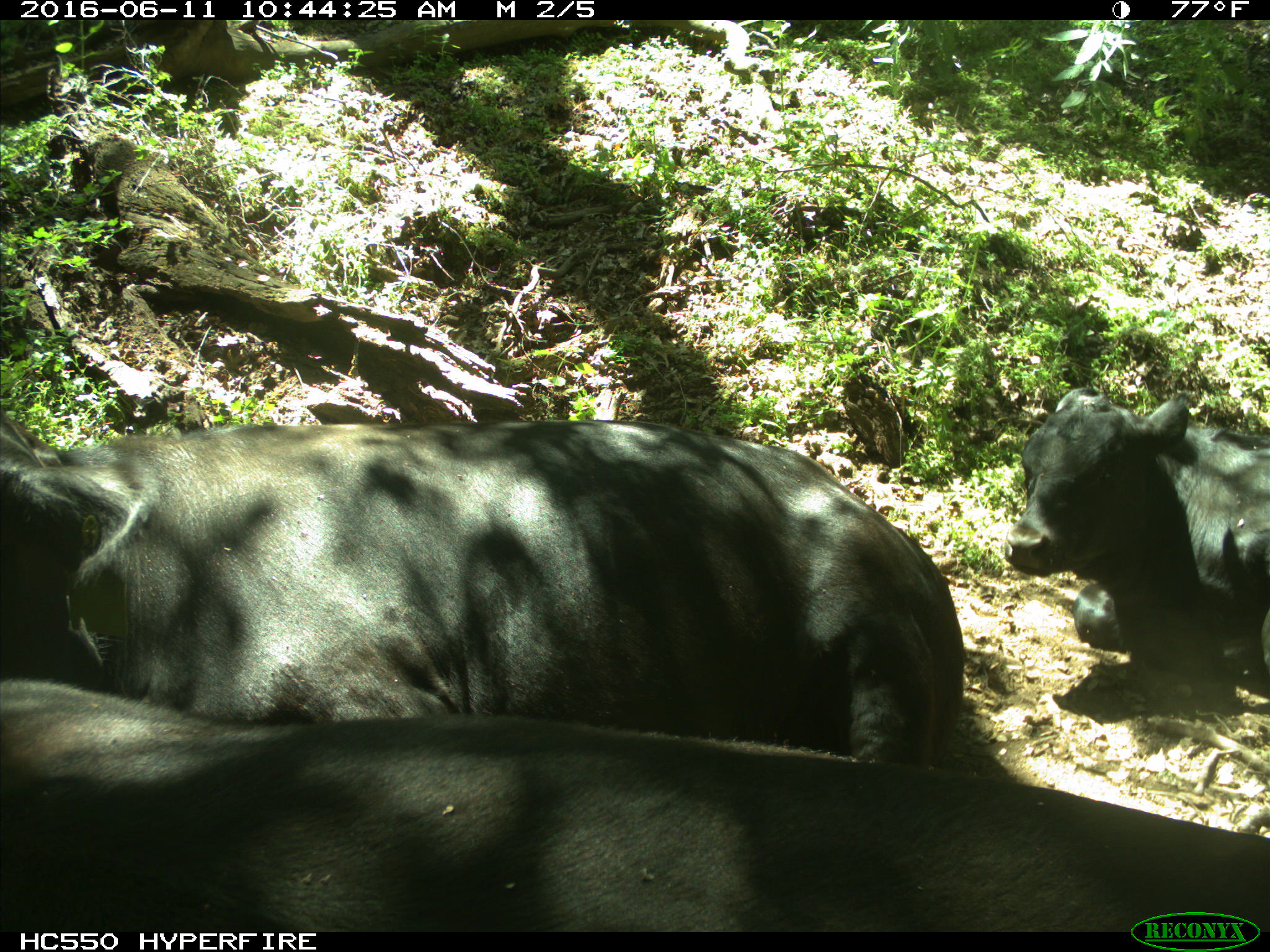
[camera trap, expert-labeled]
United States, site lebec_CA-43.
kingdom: Animalia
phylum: Chordata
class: Mammalia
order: Artiodactyla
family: Bovidae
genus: Bos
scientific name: Bos taurus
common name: domestic cow